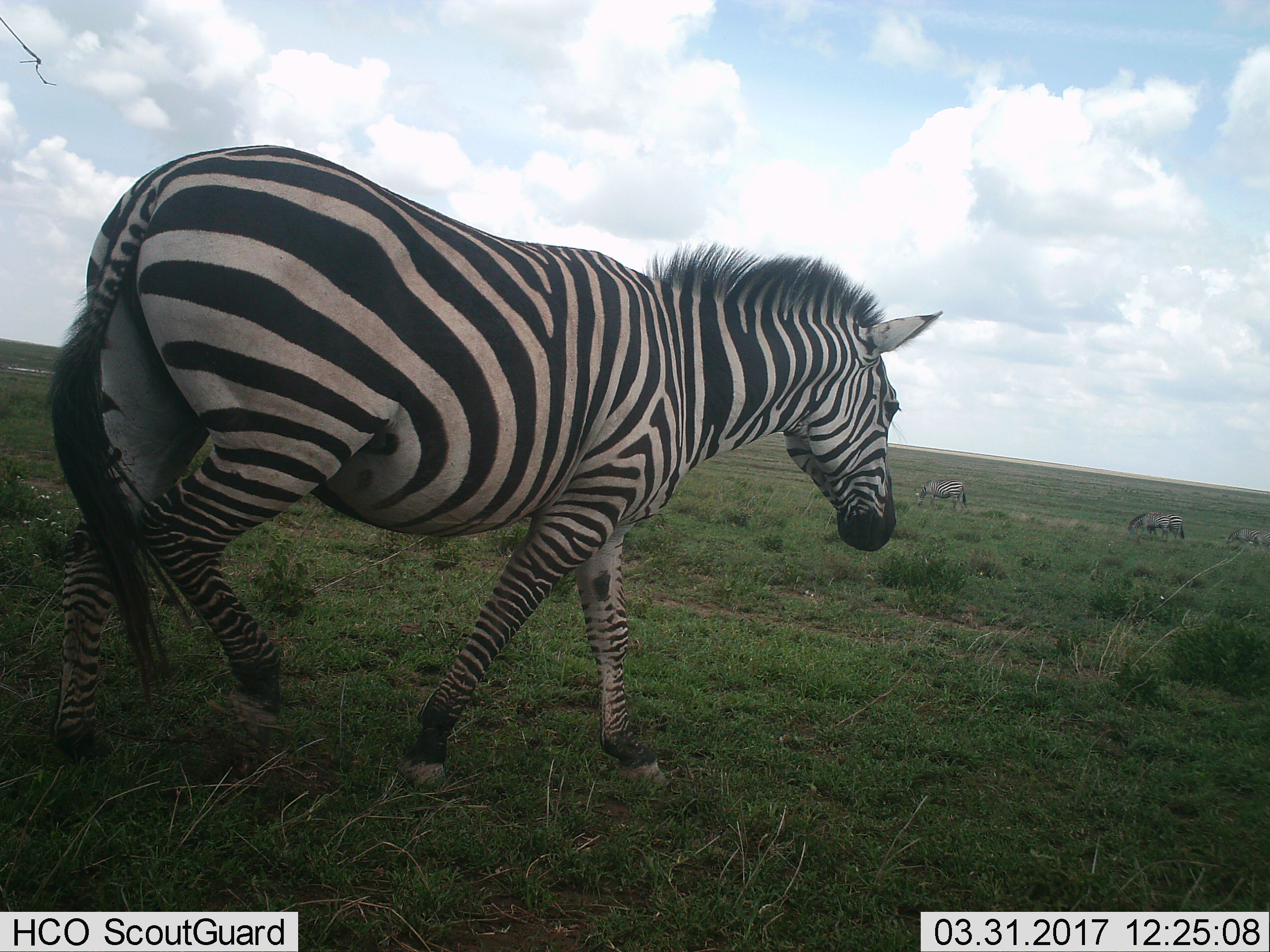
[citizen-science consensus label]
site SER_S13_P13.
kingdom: Animalia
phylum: Chordata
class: Mammalia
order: Perissodactyla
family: Equidae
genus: Equus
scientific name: Equus quagga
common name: plains zebra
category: zebraplains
Zebraplains (plains zebra) (Equus quagga), count 5. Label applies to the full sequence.